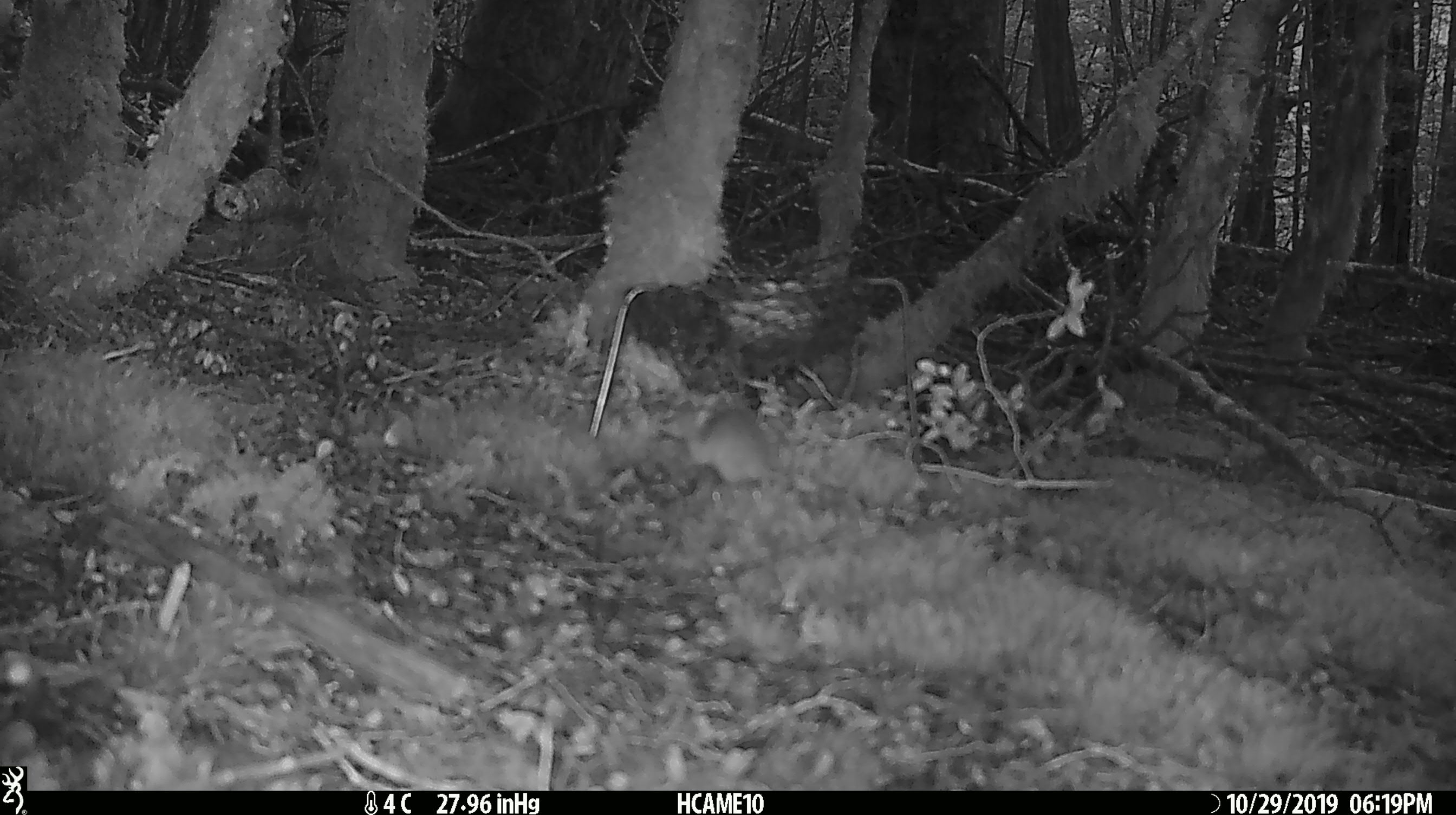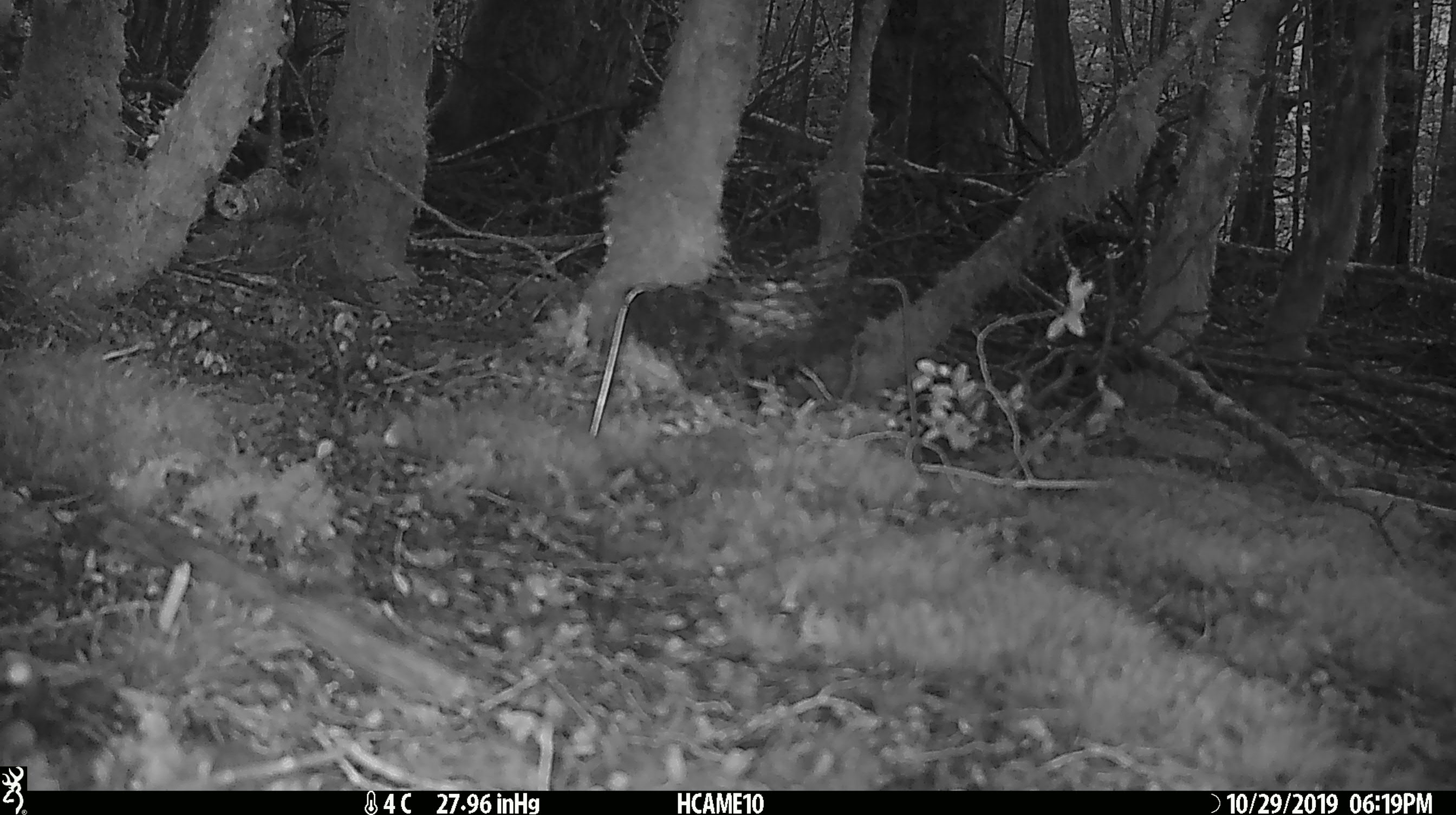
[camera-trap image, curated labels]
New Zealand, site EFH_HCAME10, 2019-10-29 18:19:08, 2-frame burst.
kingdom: Animalia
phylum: Chordata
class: Mammalia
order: Rodentia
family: Muridae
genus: Mus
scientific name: Mus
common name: mouse